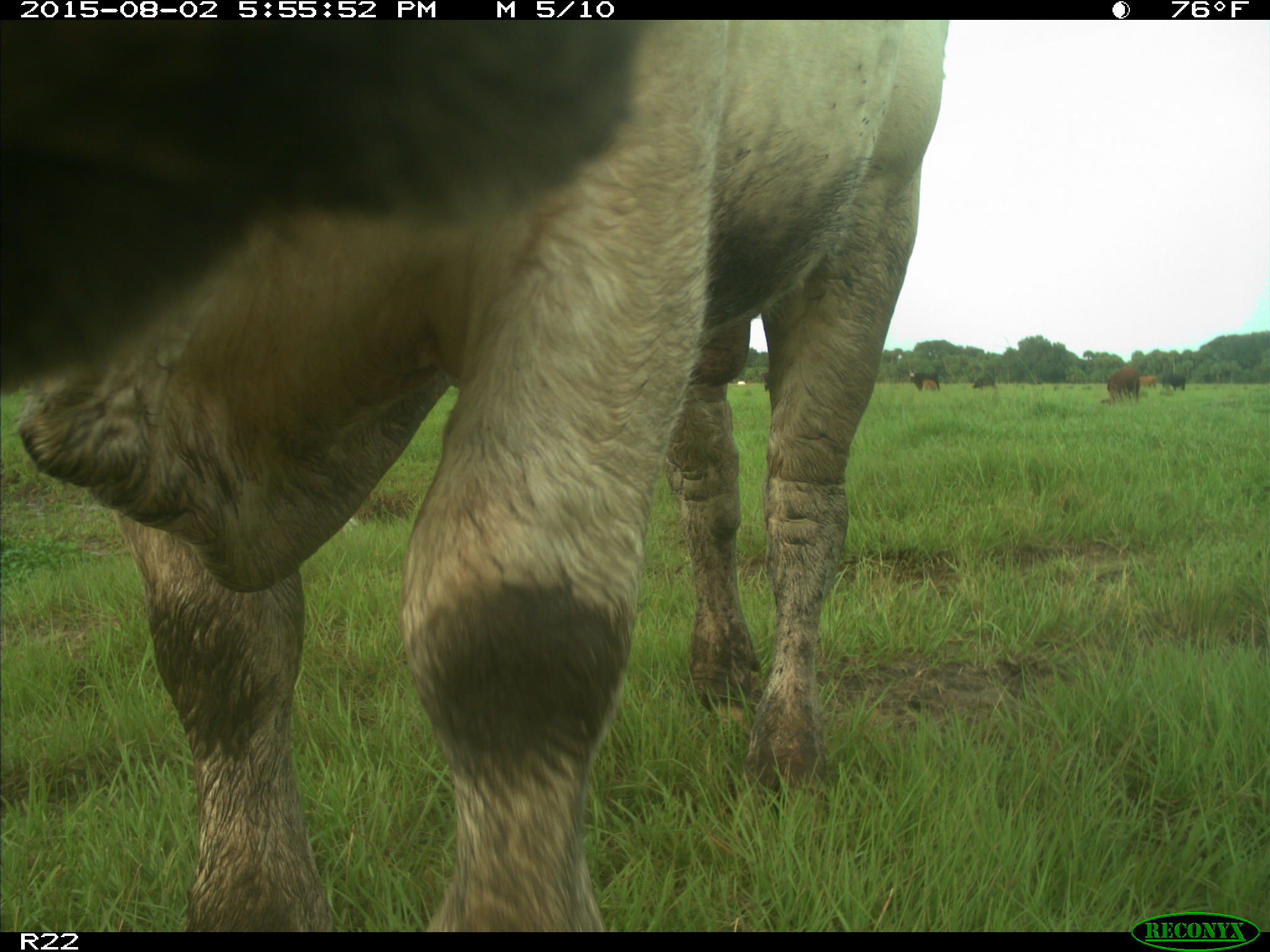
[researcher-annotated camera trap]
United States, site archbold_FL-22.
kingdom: Animalia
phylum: Chordata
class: Mammalia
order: Artiodactyla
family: Bovidae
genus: Bos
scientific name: Bos taurus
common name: domestic cow